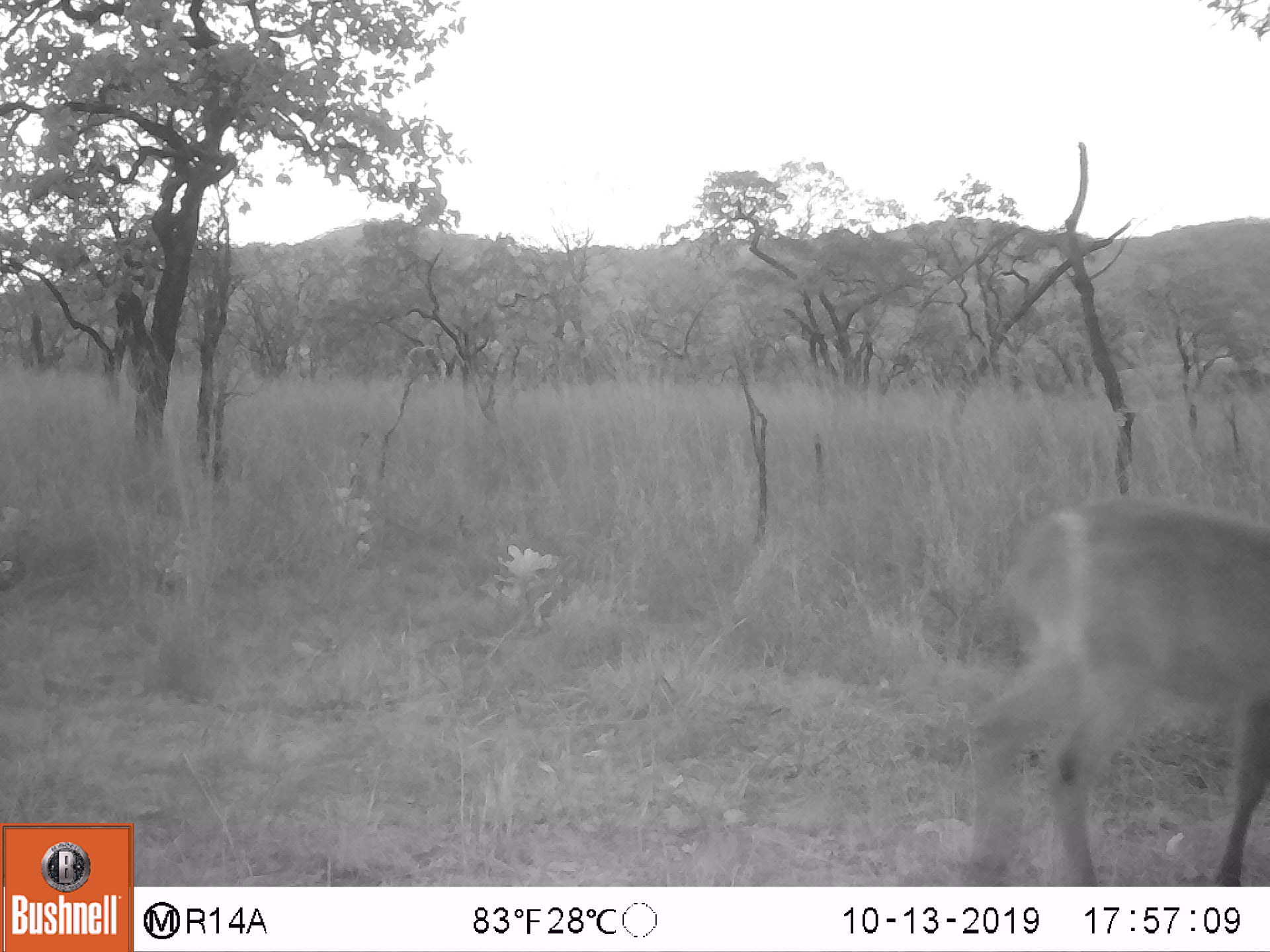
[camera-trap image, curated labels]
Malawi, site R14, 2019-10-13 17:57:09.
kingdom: Animalia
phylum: Chordata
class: Mammalia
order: Artiodactyla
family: Bovidae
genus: Kobus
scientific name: Kobus ellipsiprymnus ellipsiprymnus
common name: common waterbuck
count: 1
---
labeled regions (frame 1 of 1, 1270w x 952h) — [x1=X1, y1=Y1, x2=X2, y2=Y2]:
common waterbuck: [x1=946, y1=496, x2=1262, y2=880]